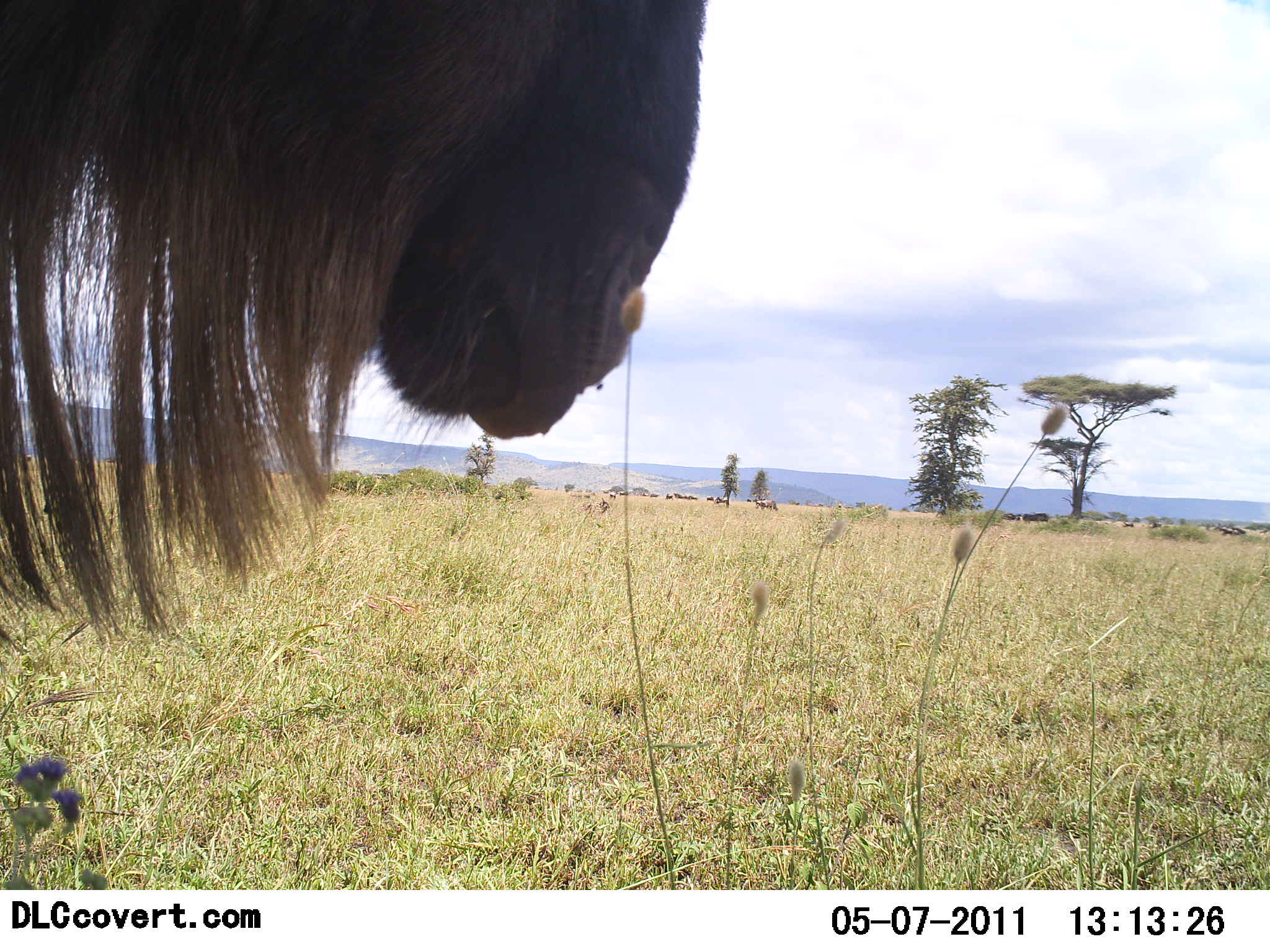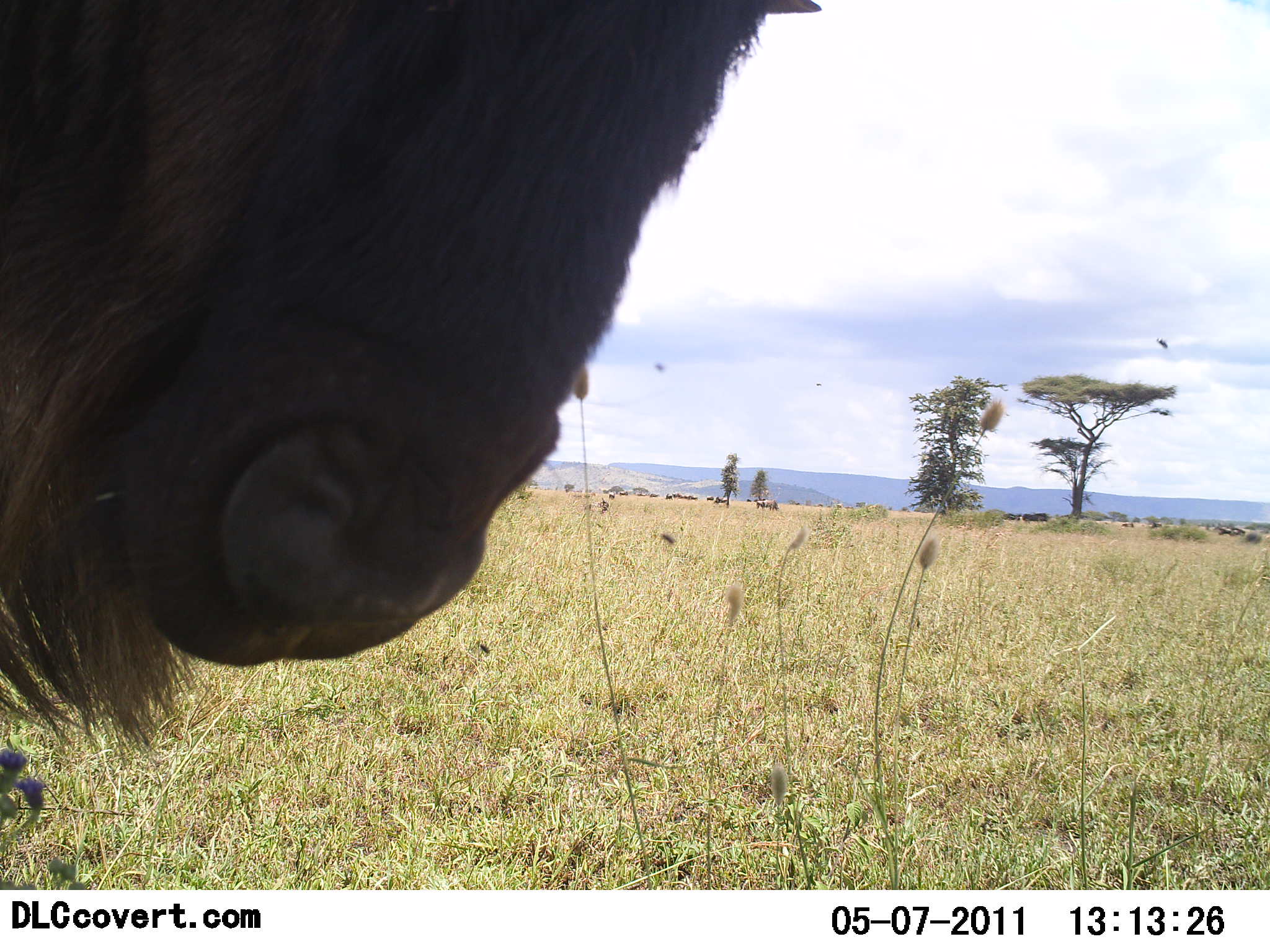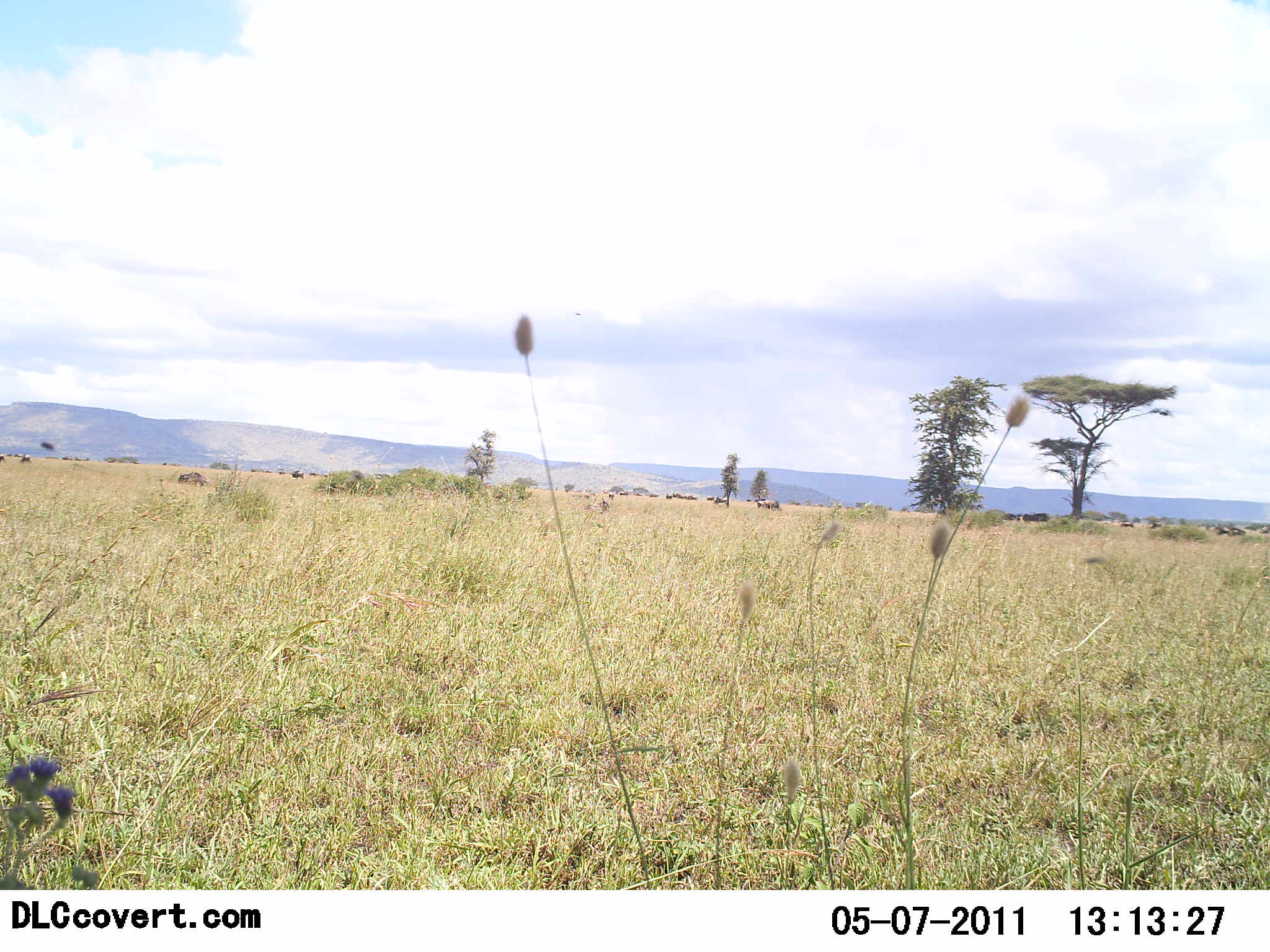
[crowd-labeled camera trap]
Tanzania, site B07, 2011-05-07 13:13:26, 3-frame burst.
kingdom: Animalia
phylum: Chordata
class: Mammalia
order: Artiodactyla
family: Bovidae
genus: Connochaetes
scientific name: Connochaetes taurinus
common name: blue wildebeest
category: wildebeest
Wildebeest (blue wildebeest) (Connochaetes taurinus), count 1. Behavior (volunteer vote fractions): standing 73%, resting 0%, moving 27%, interacting 9%. Young present (vote fraction): 0%. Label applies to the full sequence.